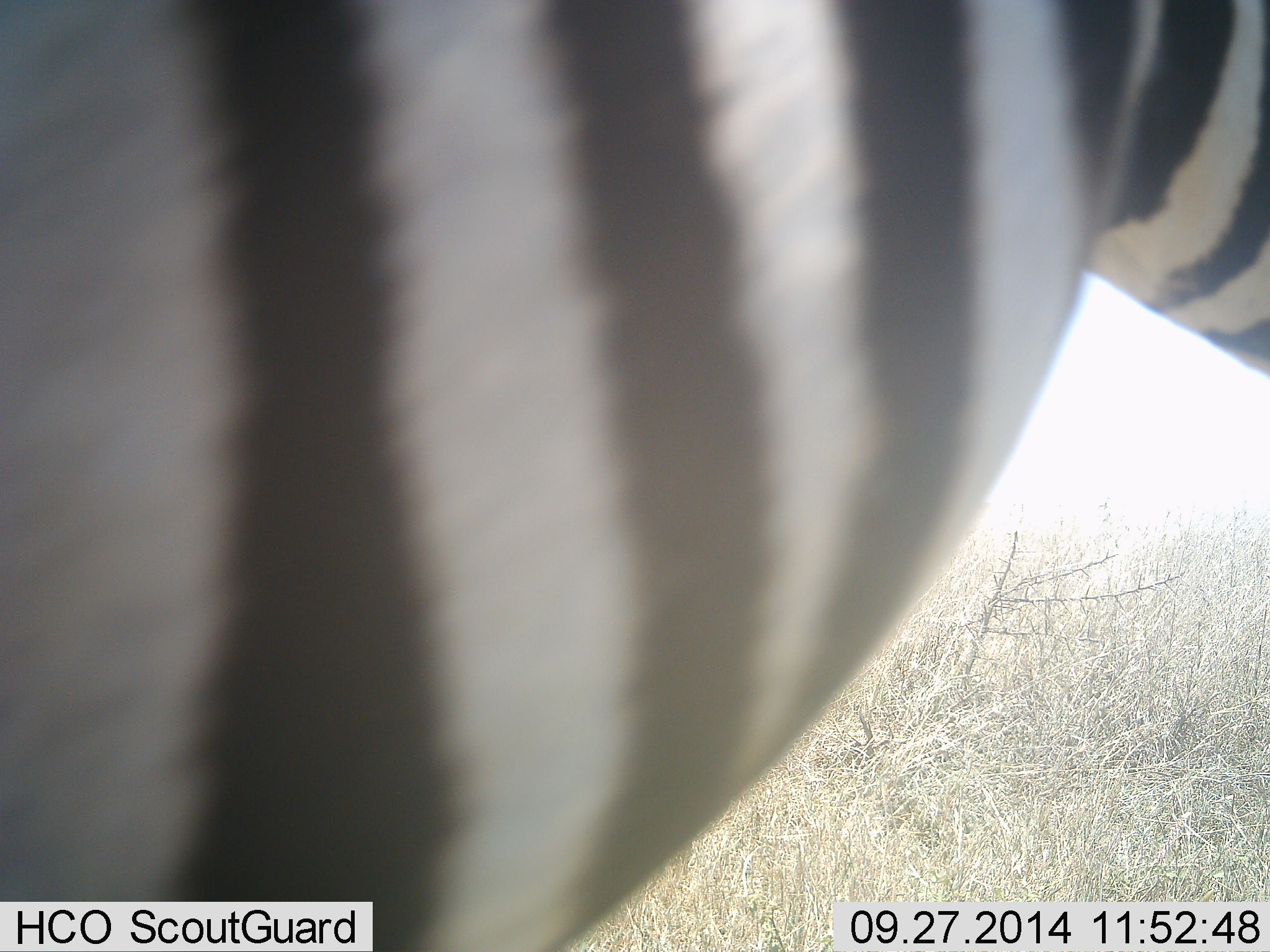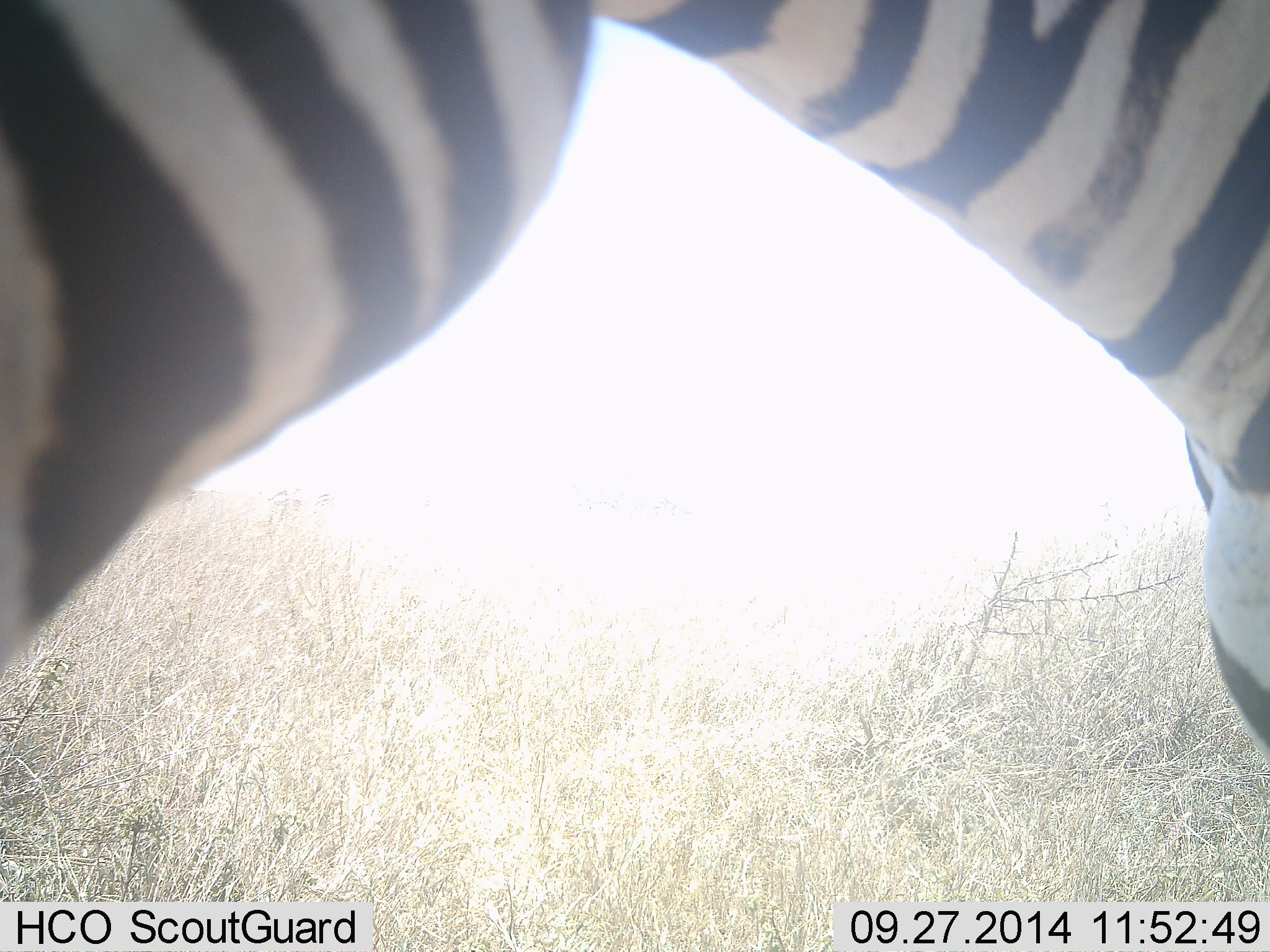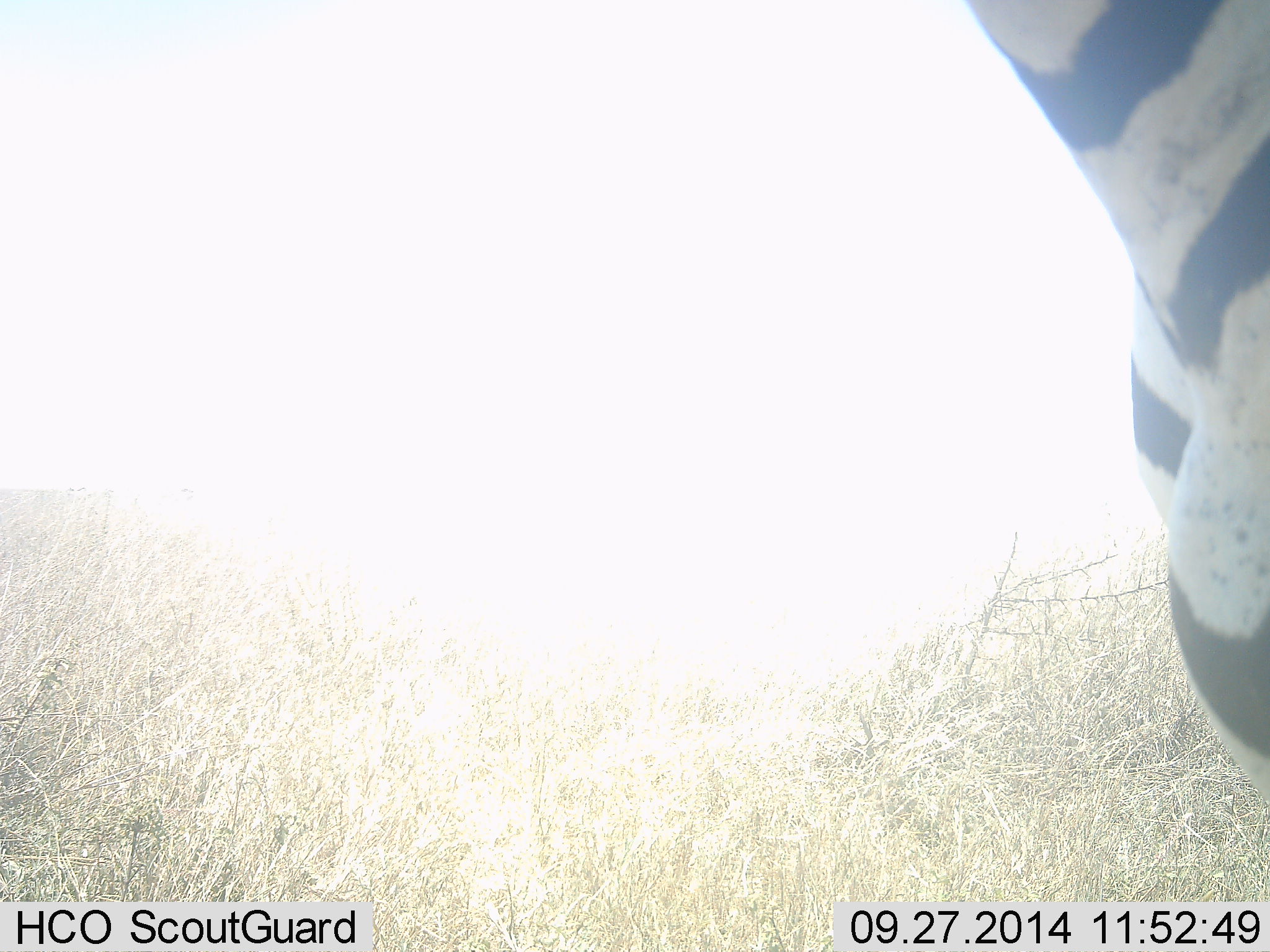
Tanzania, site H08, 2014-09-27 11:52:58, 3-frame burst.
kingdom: Animalia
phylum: Chordata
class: Mammalia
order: Perissodactyla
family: Equidae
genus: Equus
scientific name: Equus quagga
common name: plains zebra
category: zebra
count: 1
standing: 60%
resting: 0%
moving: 50%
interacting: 0%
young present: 0%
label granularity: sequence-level